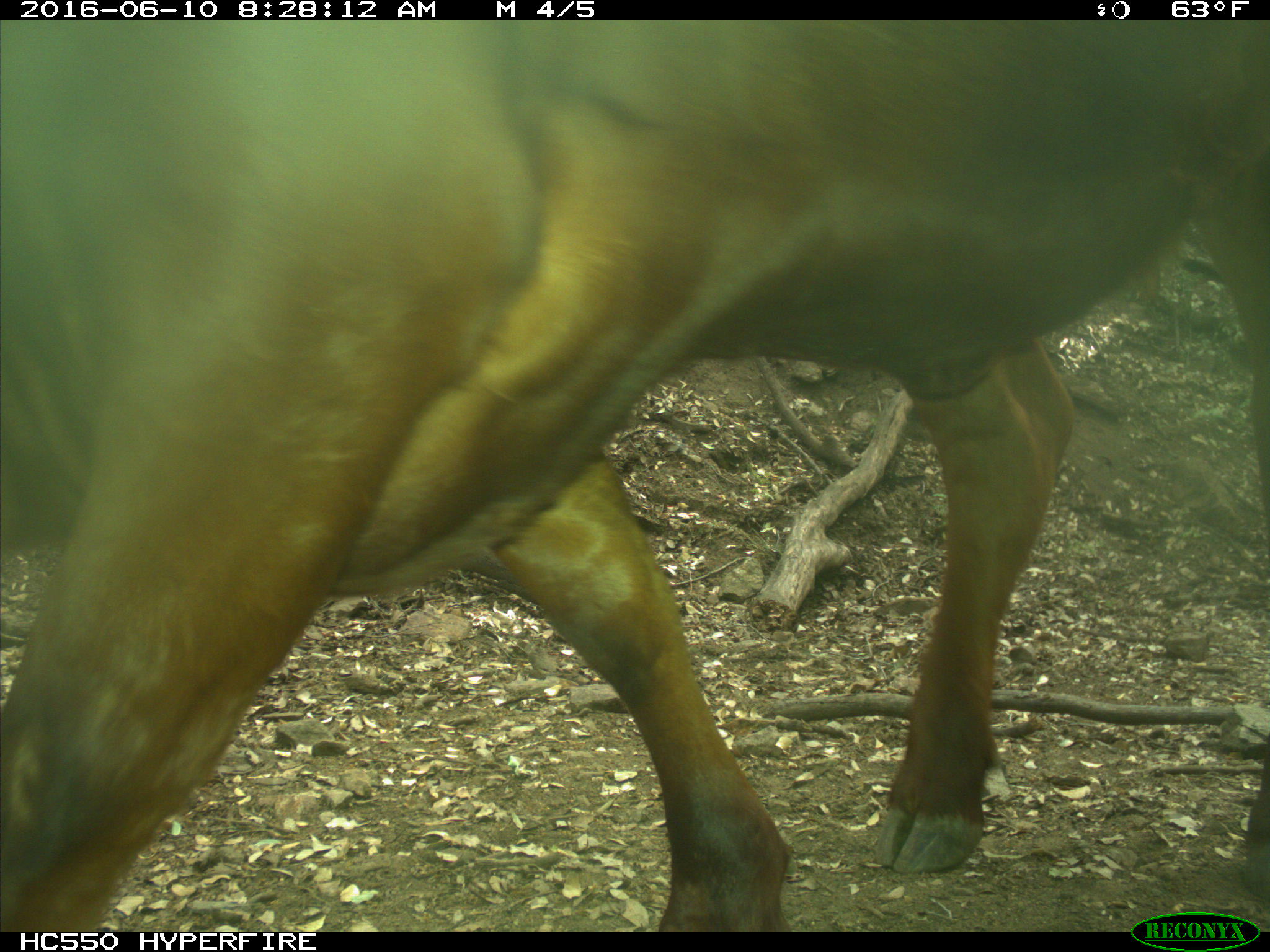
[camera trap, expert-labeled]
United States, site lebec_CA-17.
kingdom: Animalia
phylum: Chordata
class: Mammalia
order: Artiodactyla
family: Bovidae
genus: Bos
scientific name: Bos taurus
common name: domestic cow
Bos taurus (domestic cow).